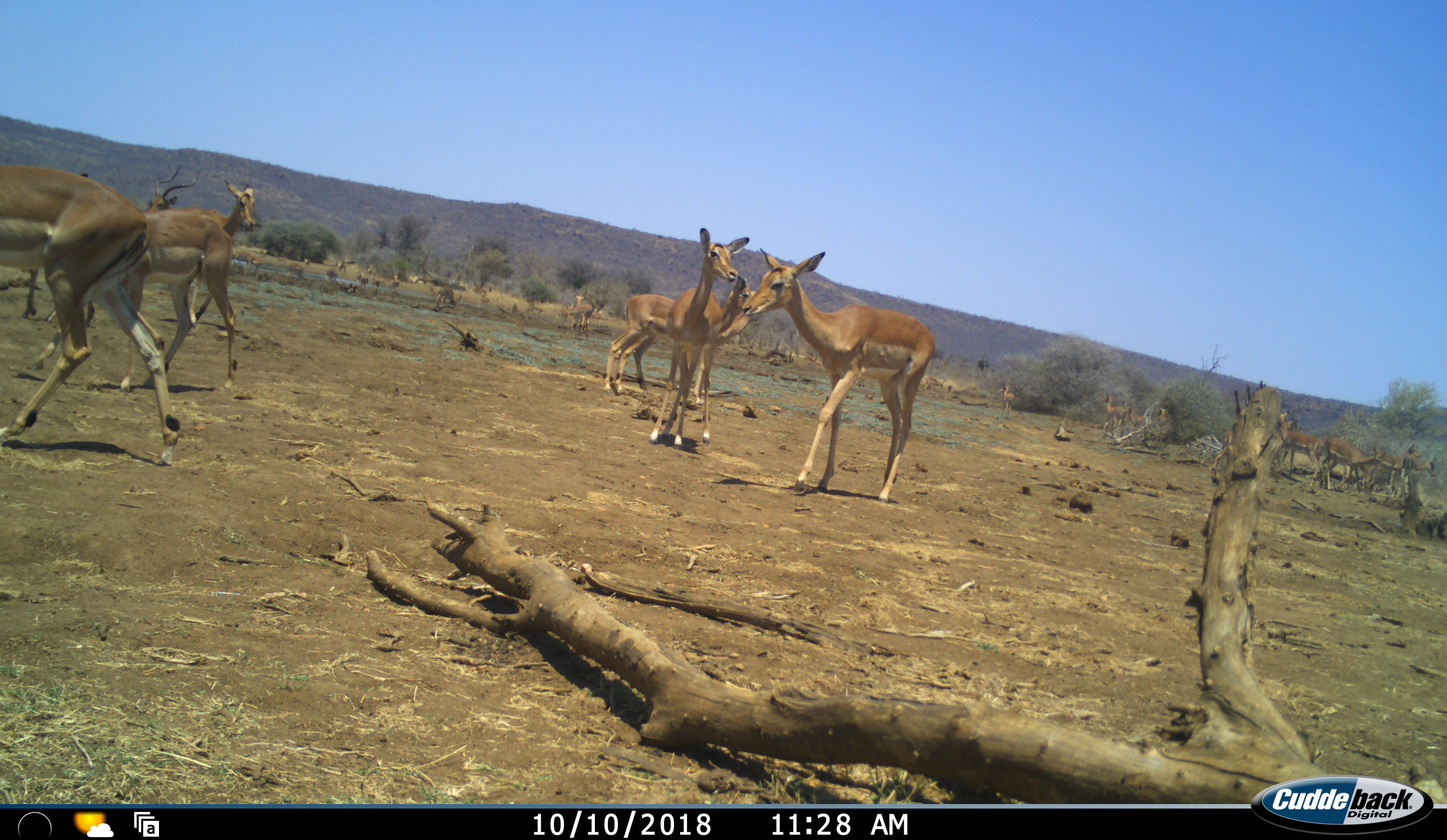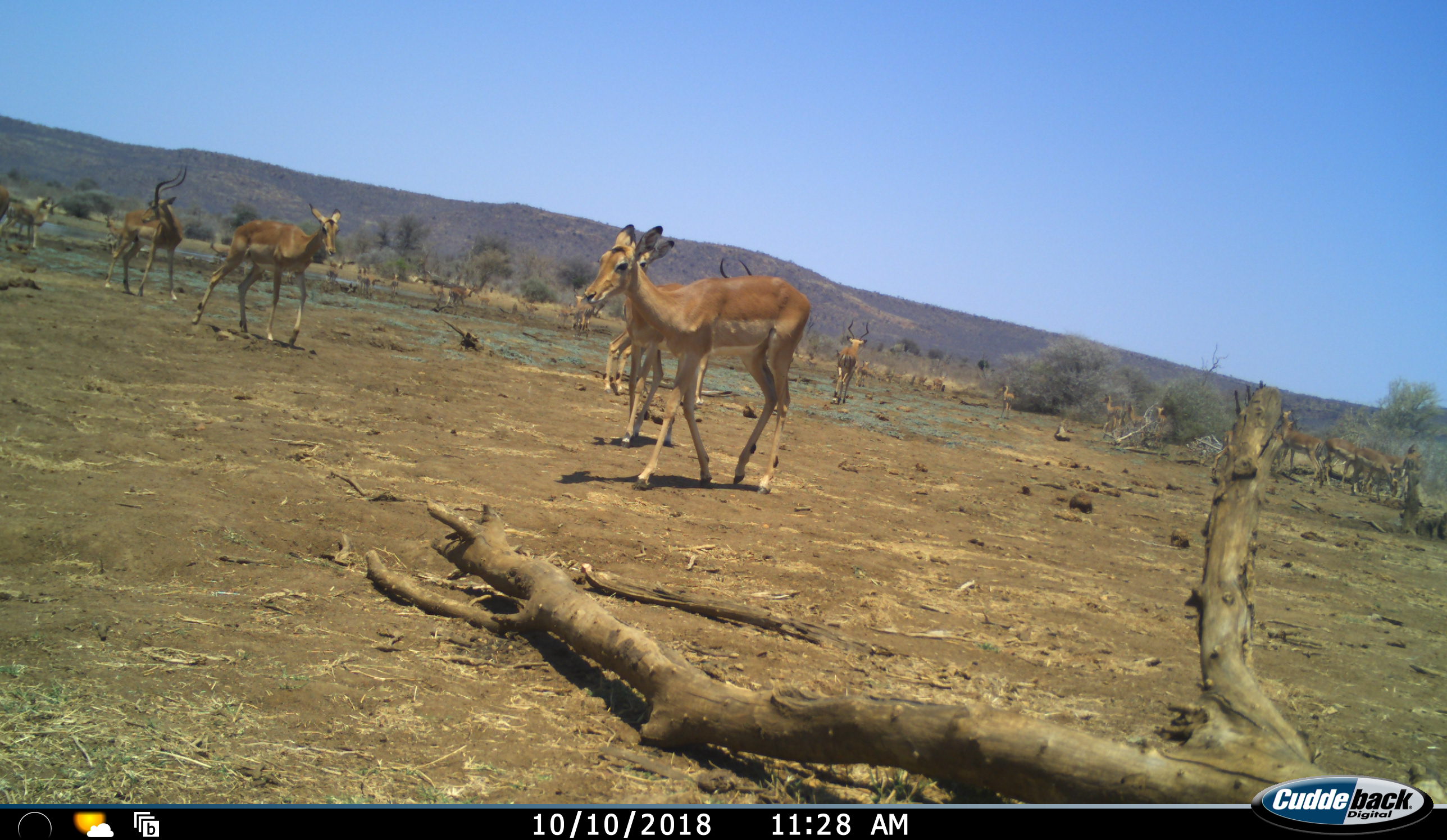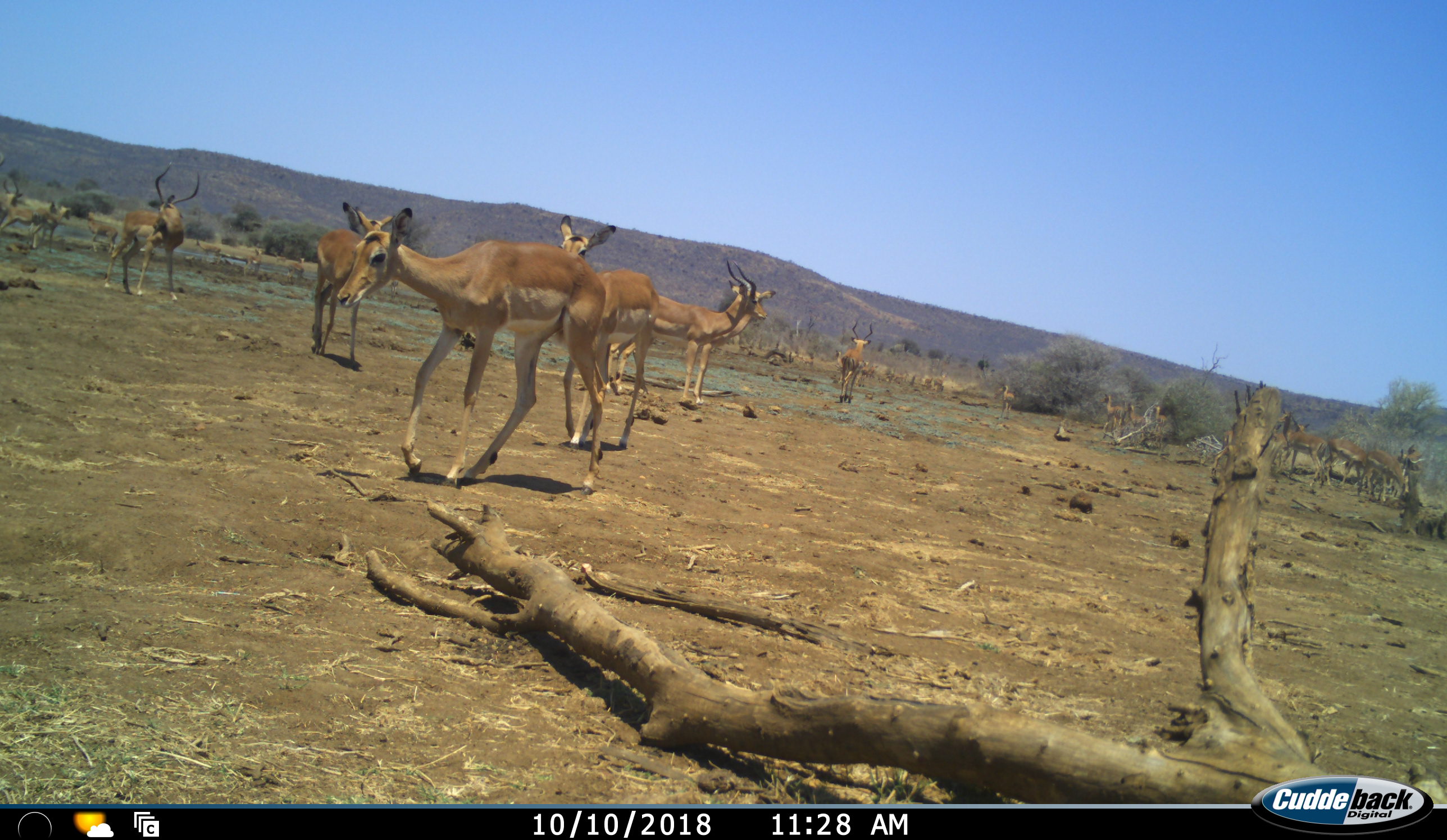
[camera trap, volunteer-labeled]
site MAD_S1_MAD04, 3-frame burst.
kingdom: Animalia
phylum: Chordata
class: Mammalia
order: Artiodactyla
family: Bovidae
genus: Aepyceros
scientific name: Aepyceros melampus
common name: impala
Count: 11-50.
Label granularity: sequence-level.